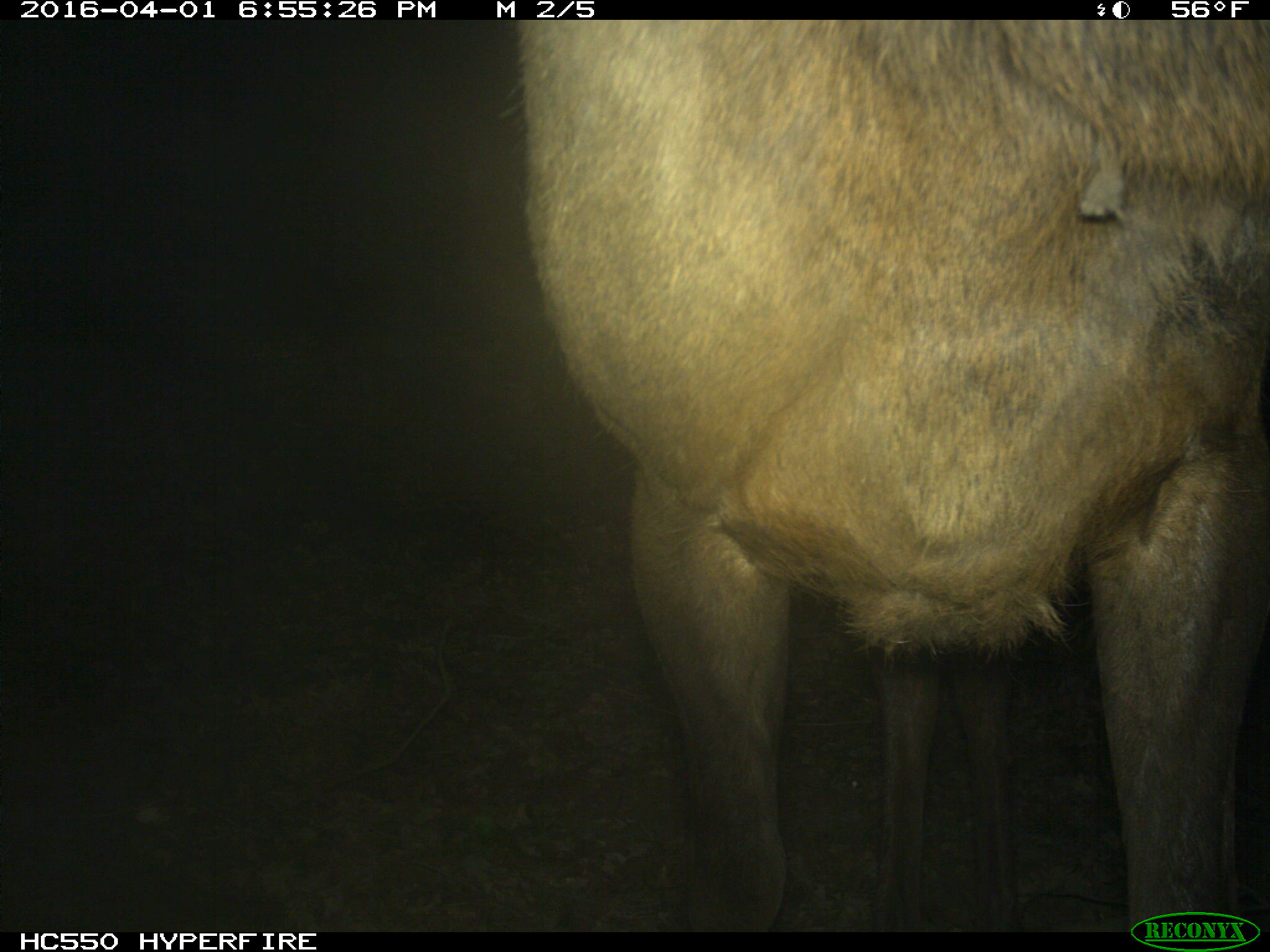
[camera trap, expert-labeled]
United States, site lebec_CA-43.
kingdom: Animalia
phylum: Chordata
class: Mammalia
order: Artiodactyla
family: Cervidae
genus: Cervus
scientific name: Cervus canadensis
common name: elk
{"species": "Cervus canadensis (elk)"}